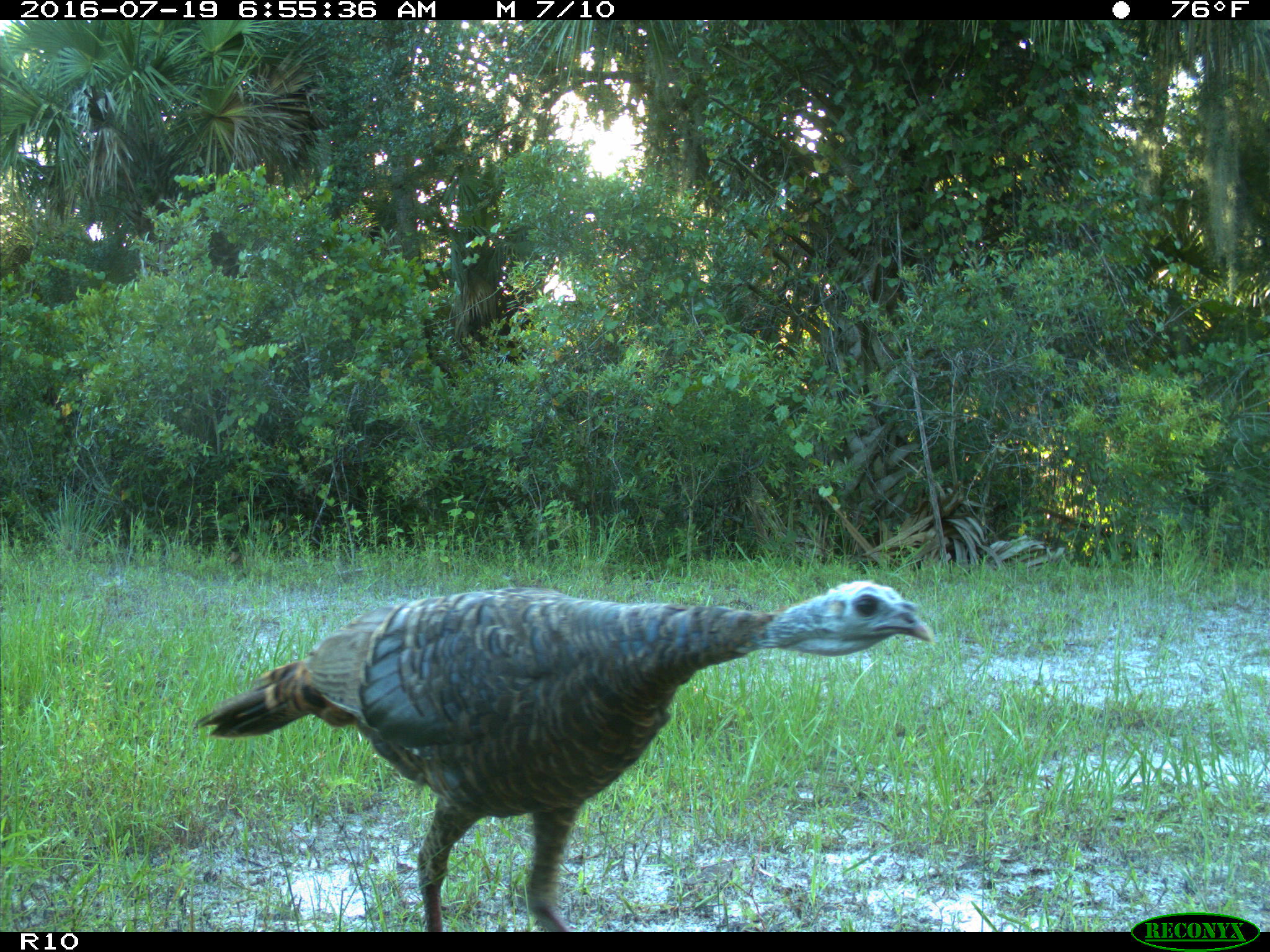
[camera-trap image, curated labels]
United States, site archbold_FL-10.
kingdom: Animalia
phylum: Chordata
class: Aves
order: Galliformes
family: Phasianidae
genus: Meleagris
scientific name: Meleagris gallopavo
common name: wild turkey